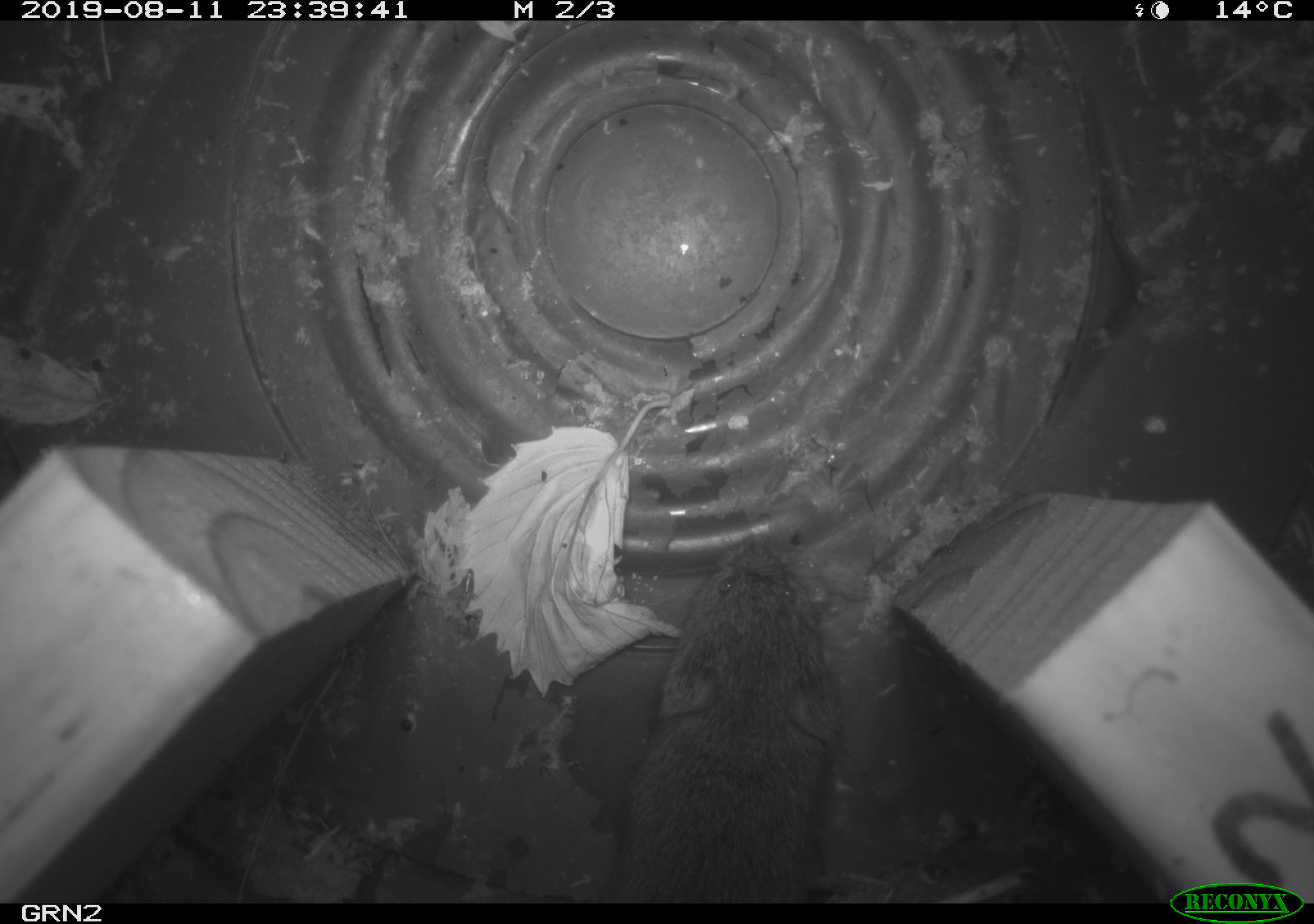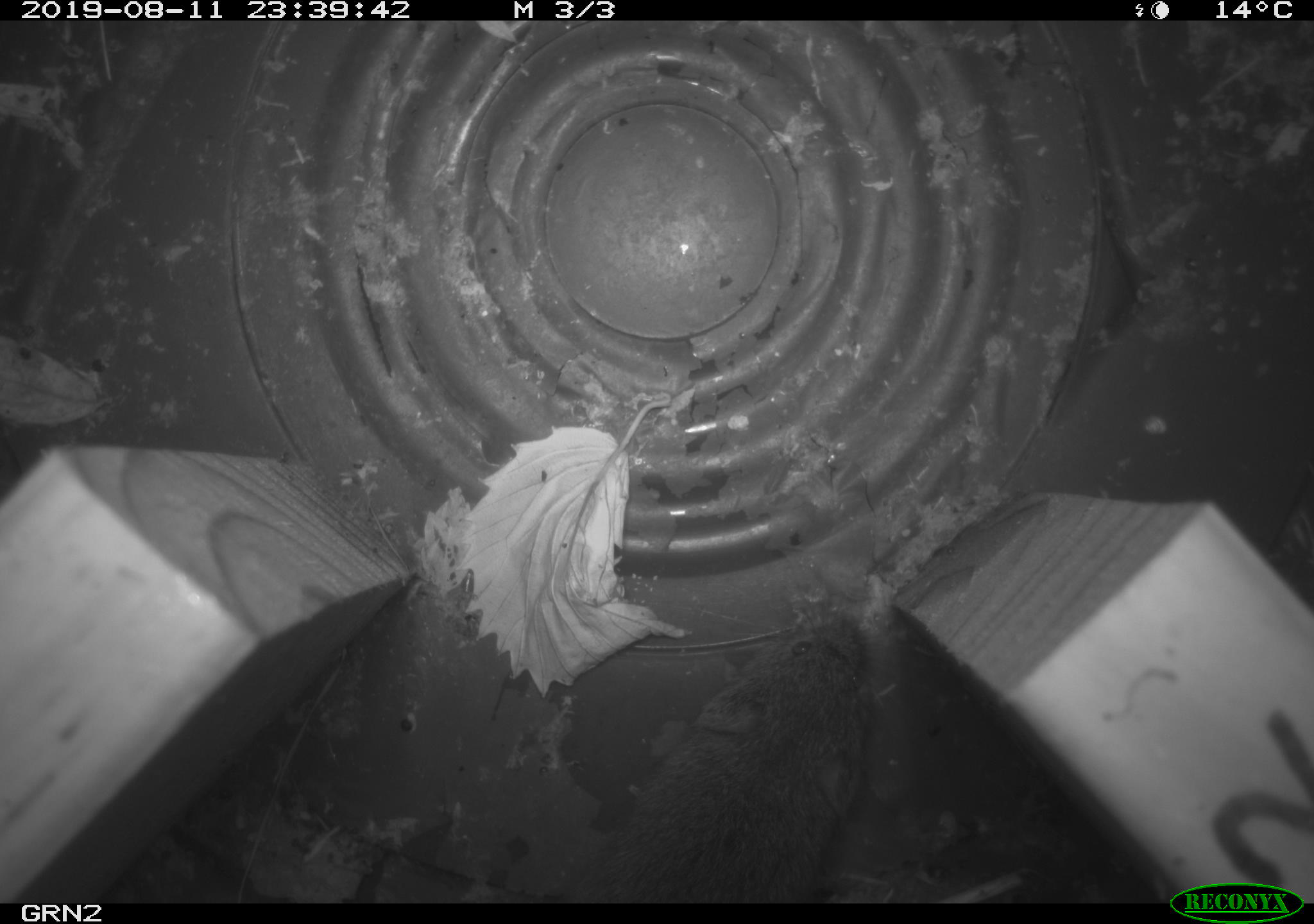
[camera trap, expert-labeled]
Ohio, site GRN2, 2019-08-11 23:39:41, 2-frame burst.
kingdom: Animalia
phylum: Chordata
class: Mammalia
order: Rodentia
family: Cricetidae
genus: Microtus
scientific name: Microtus pennsylvanicus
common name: meadow vole